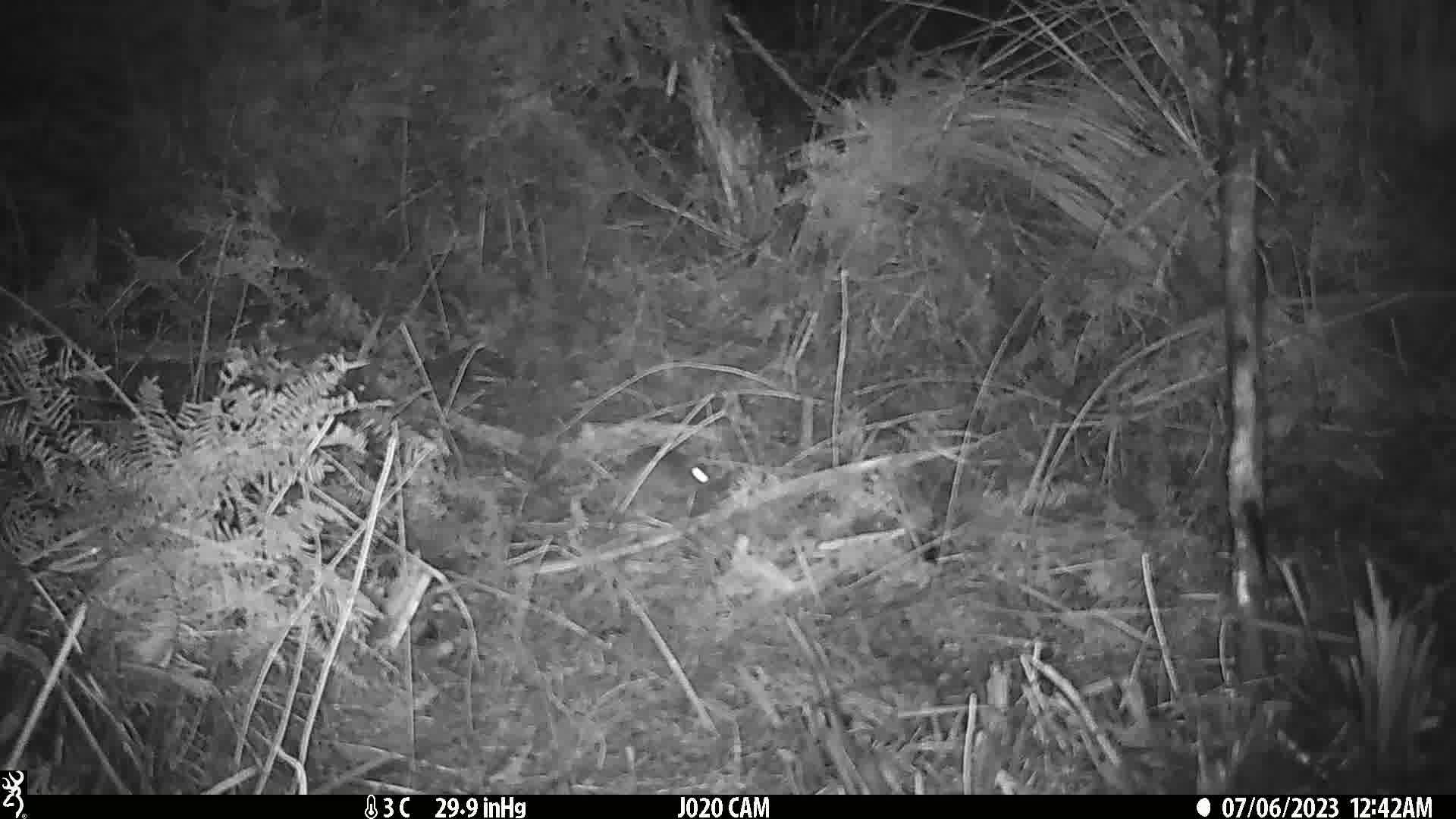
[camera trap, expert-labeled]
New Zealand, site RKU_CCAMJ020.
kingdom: Animalia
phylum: Chordata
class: Mammalia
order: Rodentia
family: Muridae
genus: Rattus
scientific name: Rattus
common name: rat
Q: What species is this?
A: Rat (Rattus).